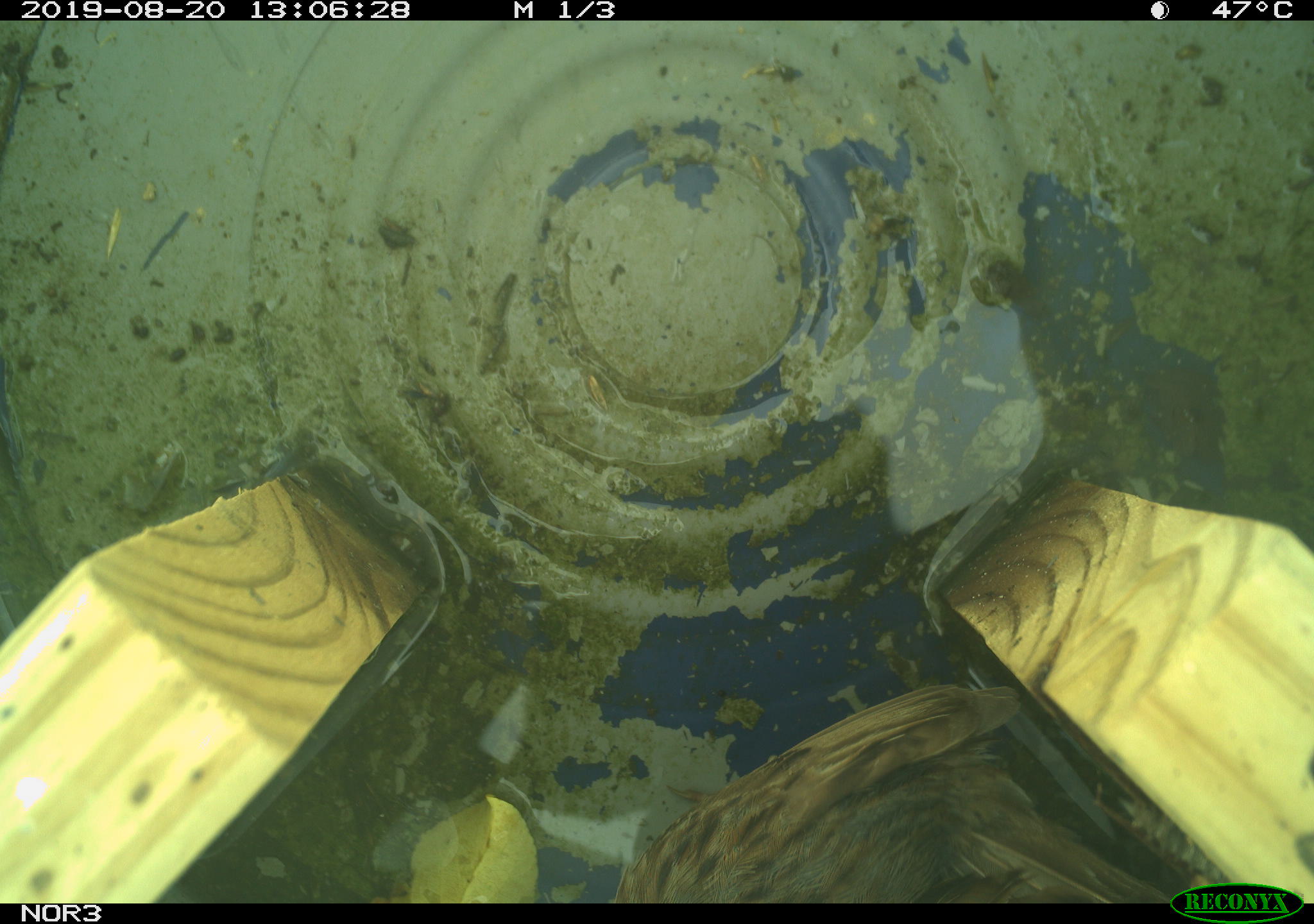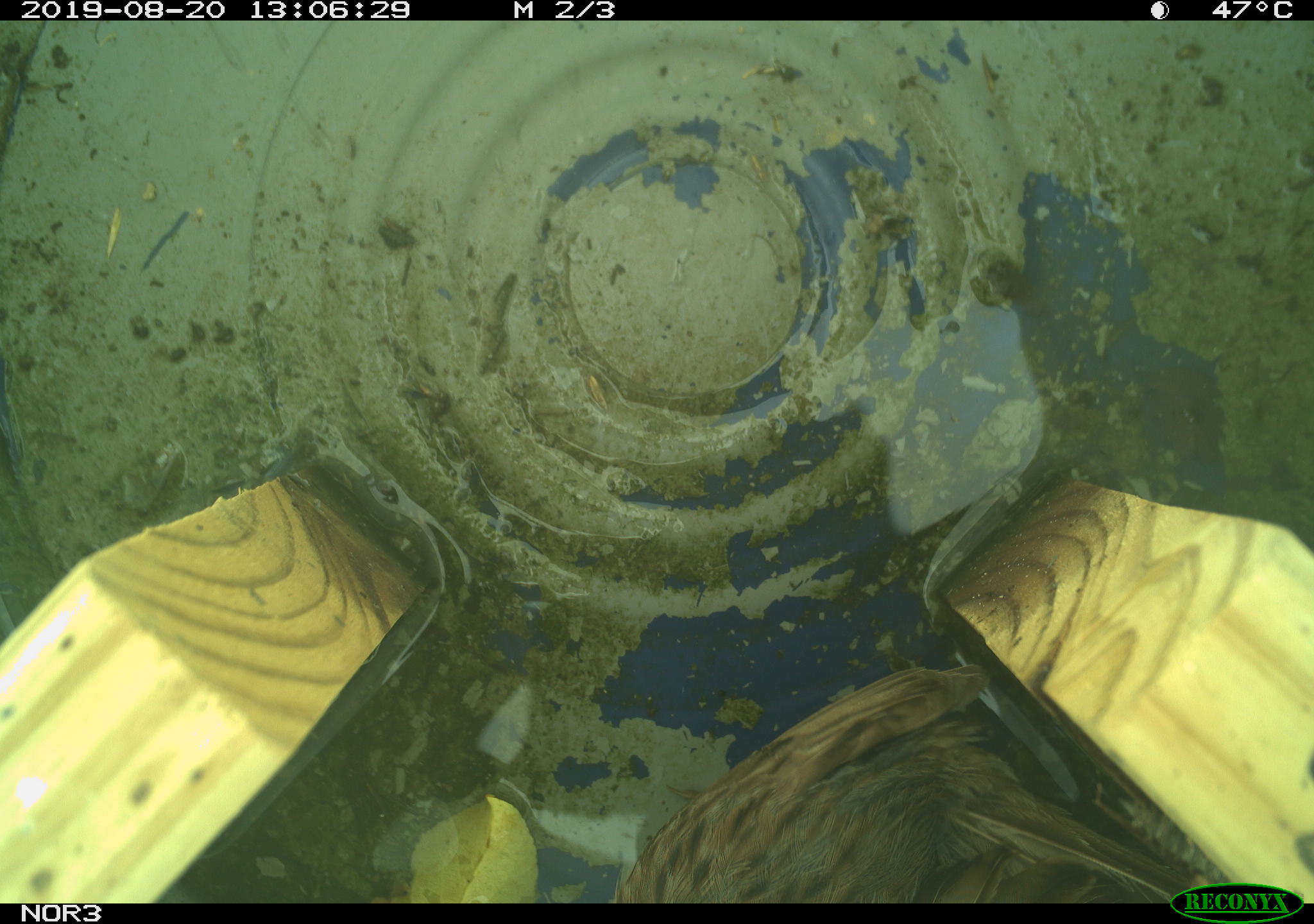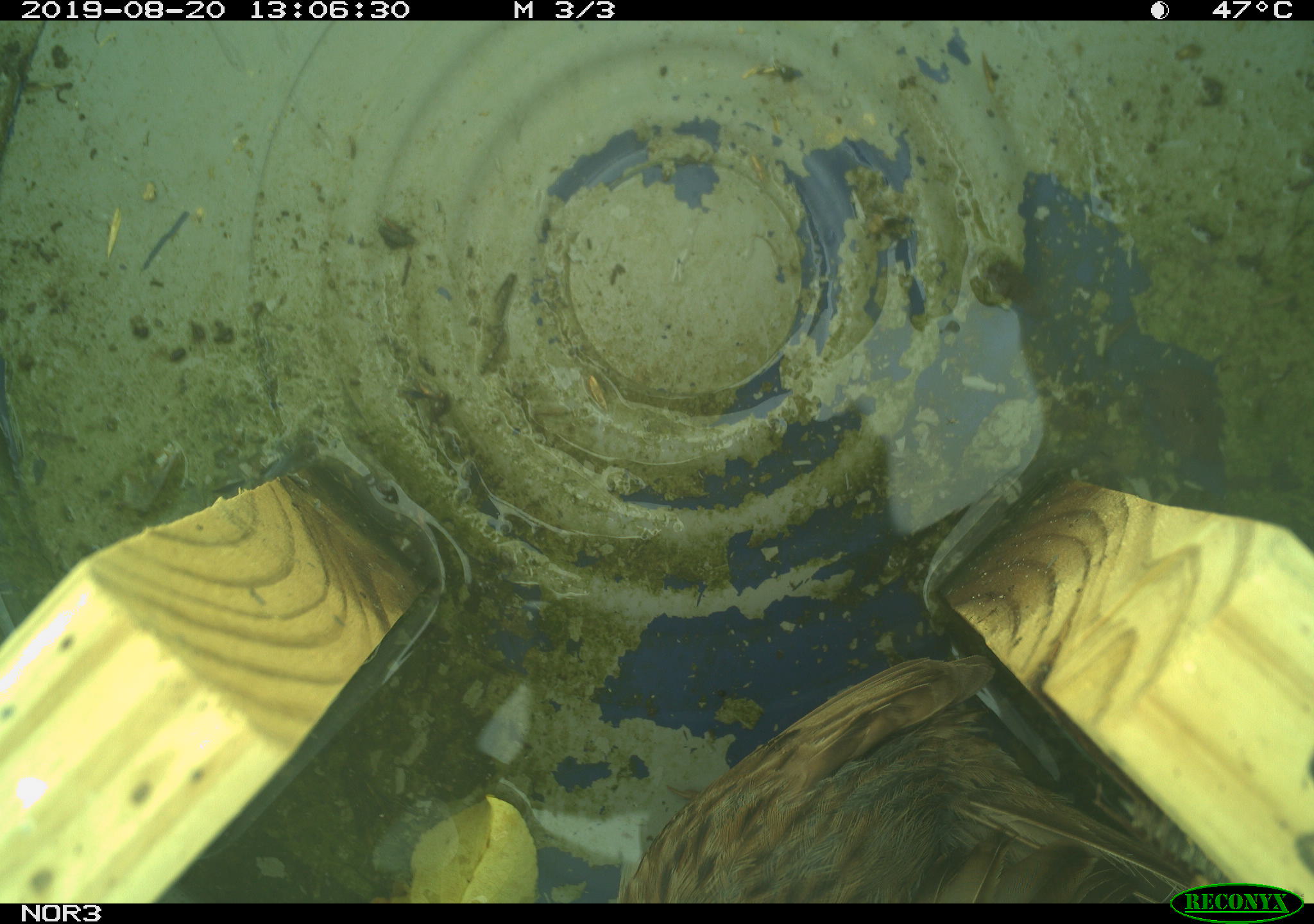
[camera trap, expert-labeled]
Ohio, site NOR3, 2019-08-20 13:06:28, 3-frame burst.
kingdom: Animalia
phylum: Chordata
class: Aves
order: Passeriformes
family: Passerellidae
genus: Melospiza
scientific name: Melospiza melodia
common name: song sparrow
Song sparrow (Melospiza melodia).